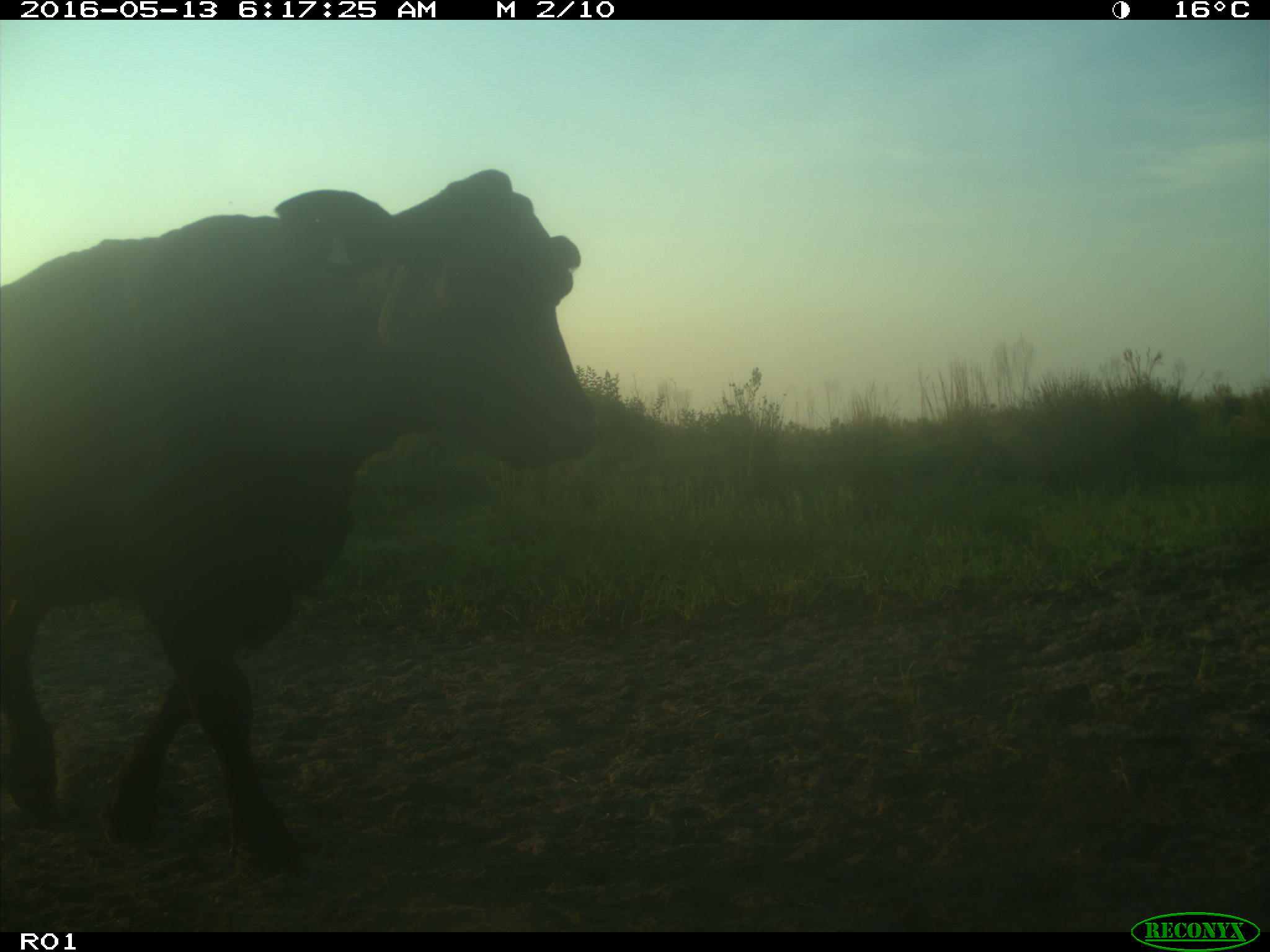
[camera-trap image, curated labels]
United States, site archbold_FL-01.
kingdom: Animalia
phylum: Chordata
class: Mammalia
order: Artiodactyla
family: Bovidae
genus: Bos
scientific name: Bos taurus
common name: domestic cow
Bos taurus (domestic cow).